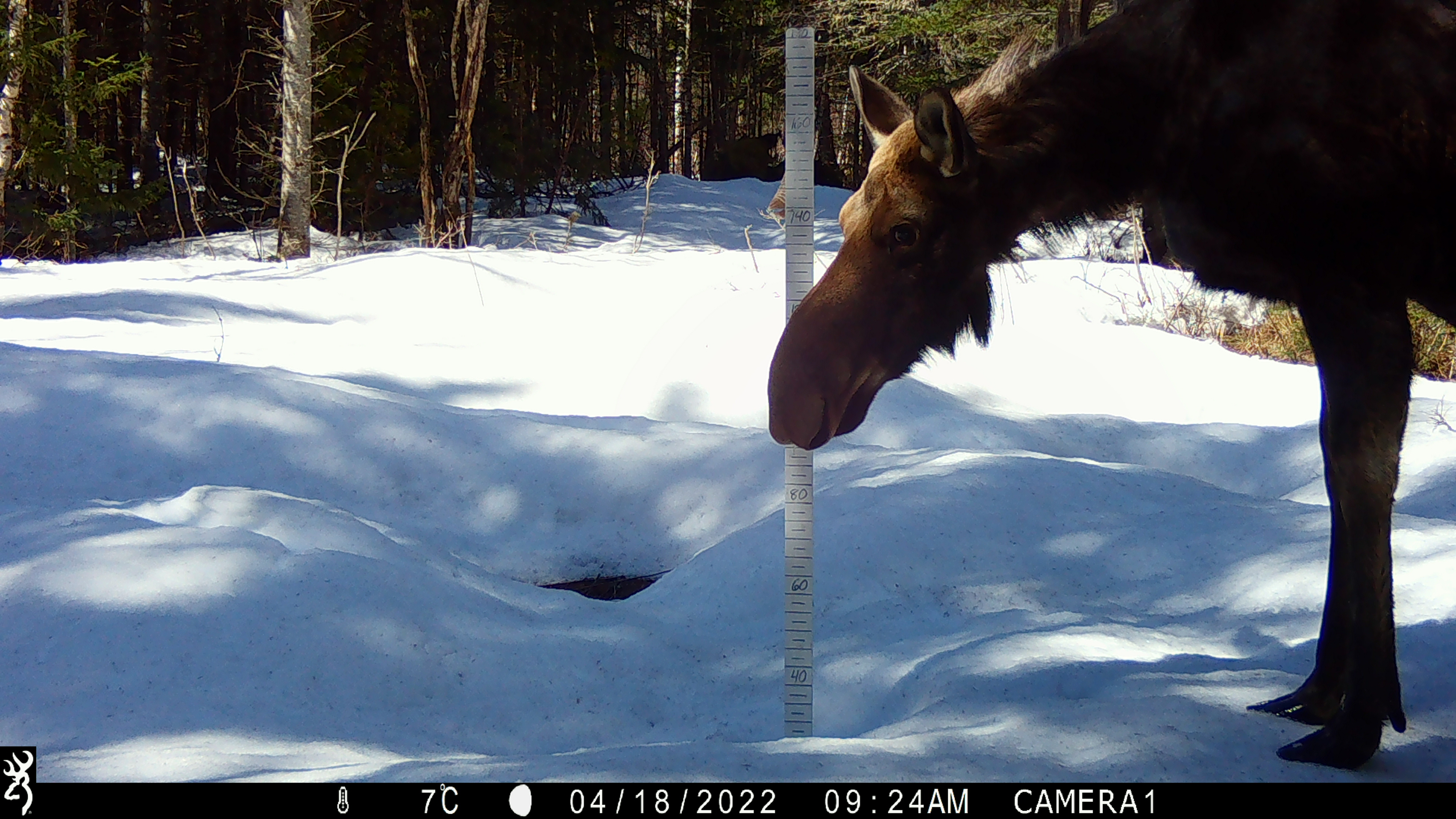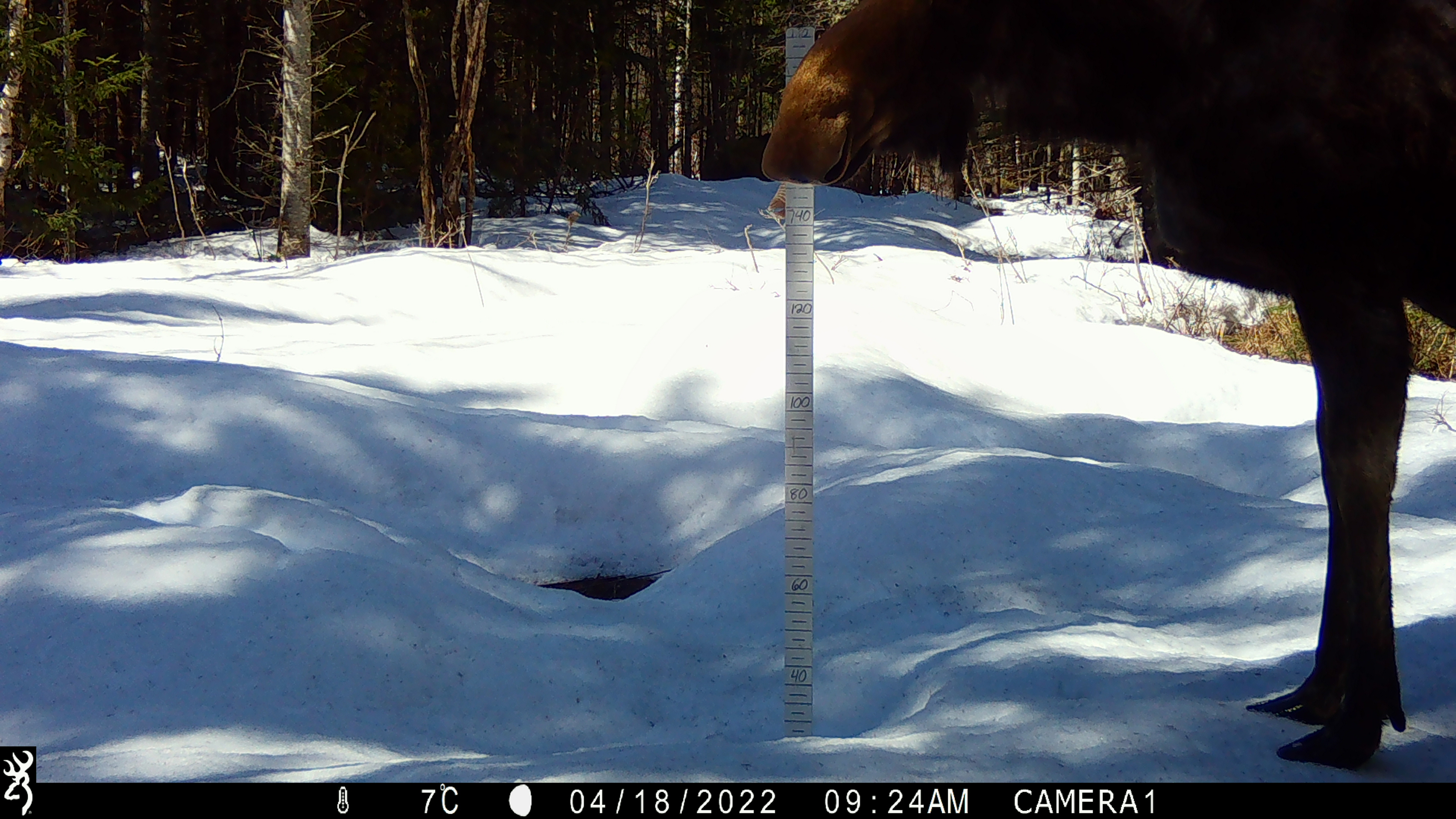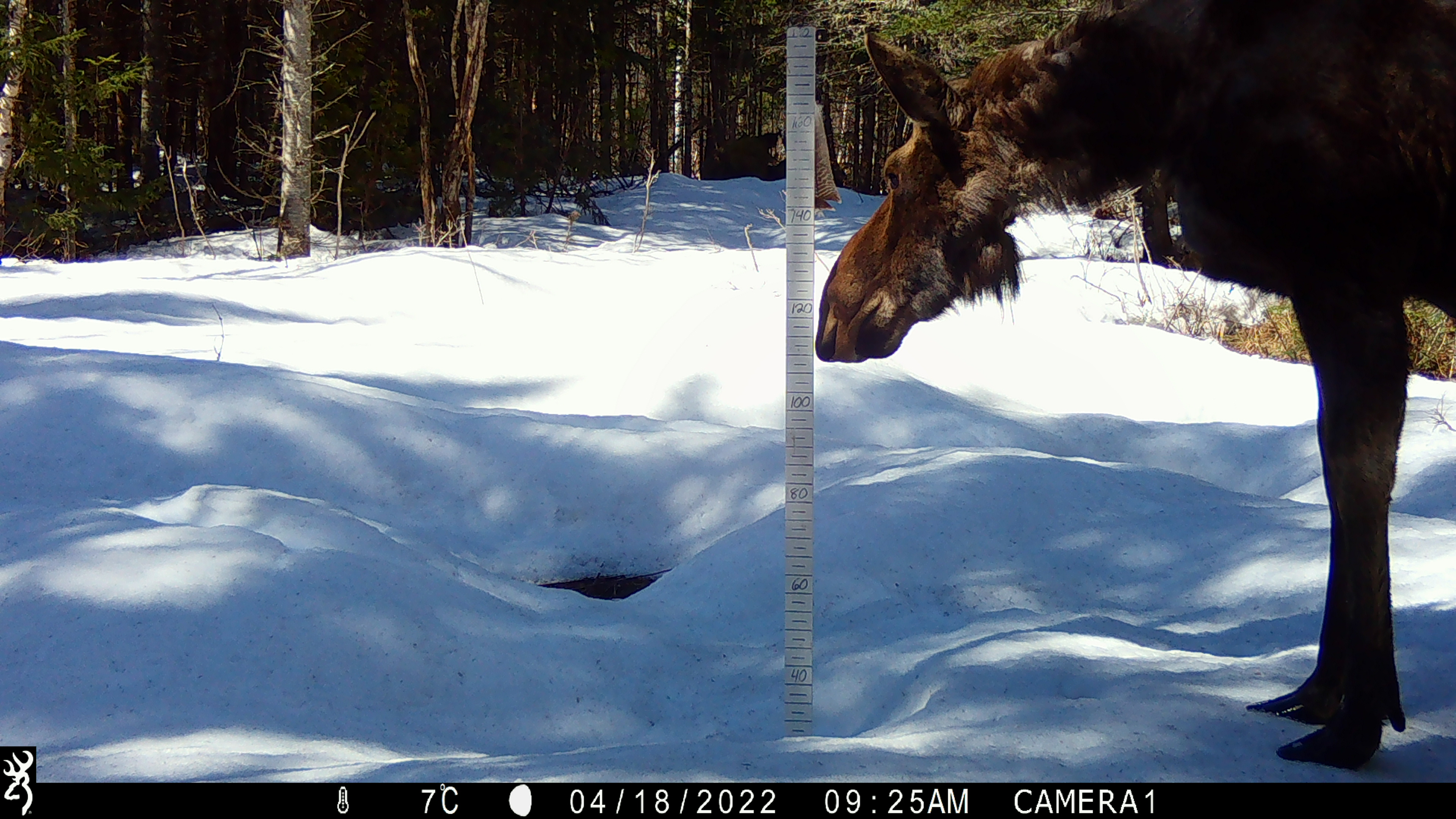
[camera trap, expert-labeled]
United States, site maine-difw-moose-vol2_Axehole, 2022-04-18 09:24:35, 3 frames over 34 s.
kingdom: Animalia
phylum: Chordata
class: Mammalia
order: Artiodactyla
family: Cervidae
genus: Alces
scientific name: Alces alces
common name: moose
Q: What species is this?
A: Moose (Alces alces).